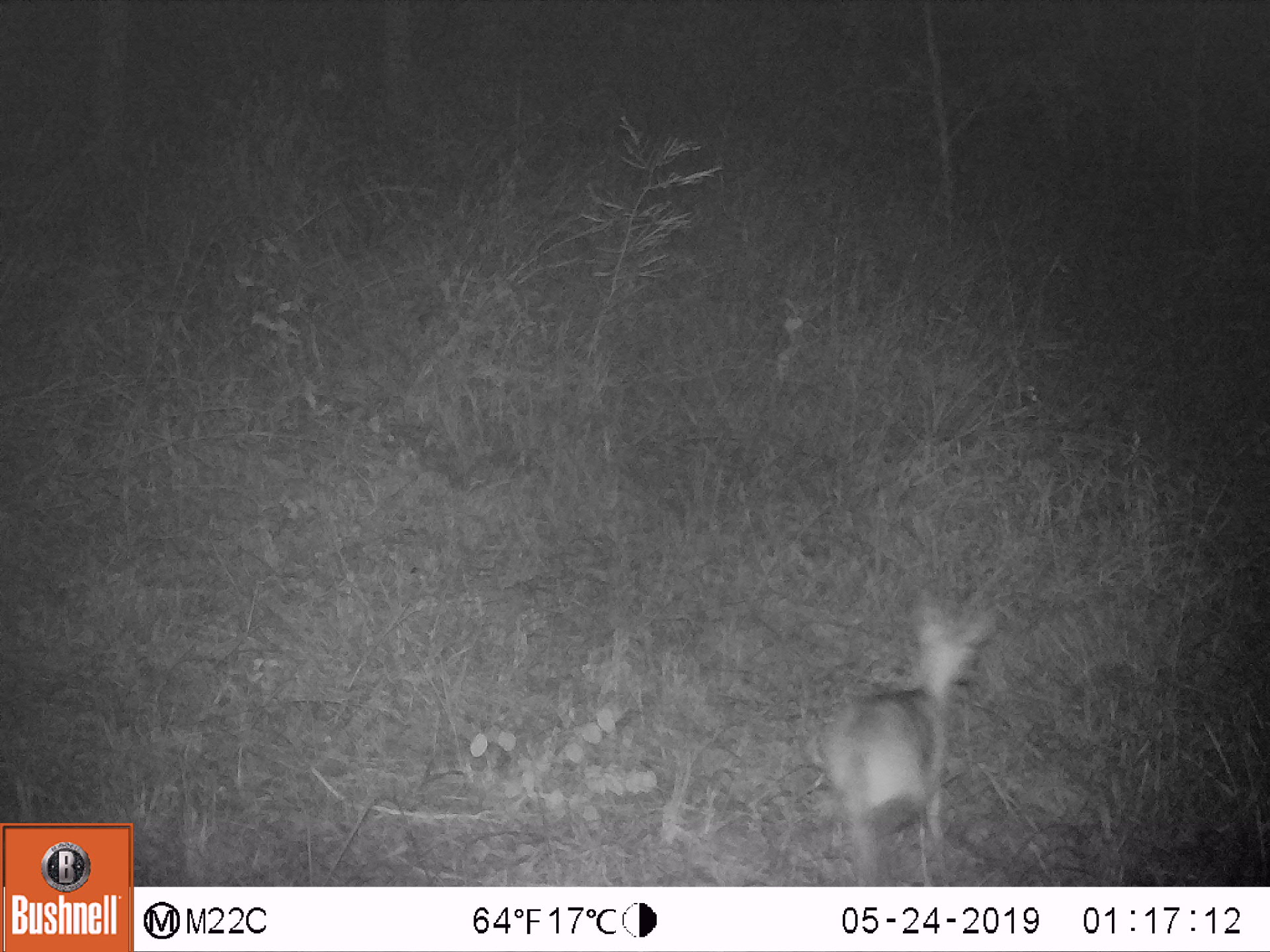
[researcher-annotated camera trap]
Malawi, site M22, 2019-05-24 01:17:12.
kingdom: Animalia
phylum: Chordata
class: Mammalia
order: Artiodactyla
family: Bovidae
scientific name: Antilopinae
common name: small antelope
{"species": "small antelope (Antilopinae)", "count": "1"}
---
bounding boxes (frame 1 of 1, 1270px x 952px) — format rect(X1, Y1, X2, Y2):
small antelope: rect(815, 588, 1016, 879)